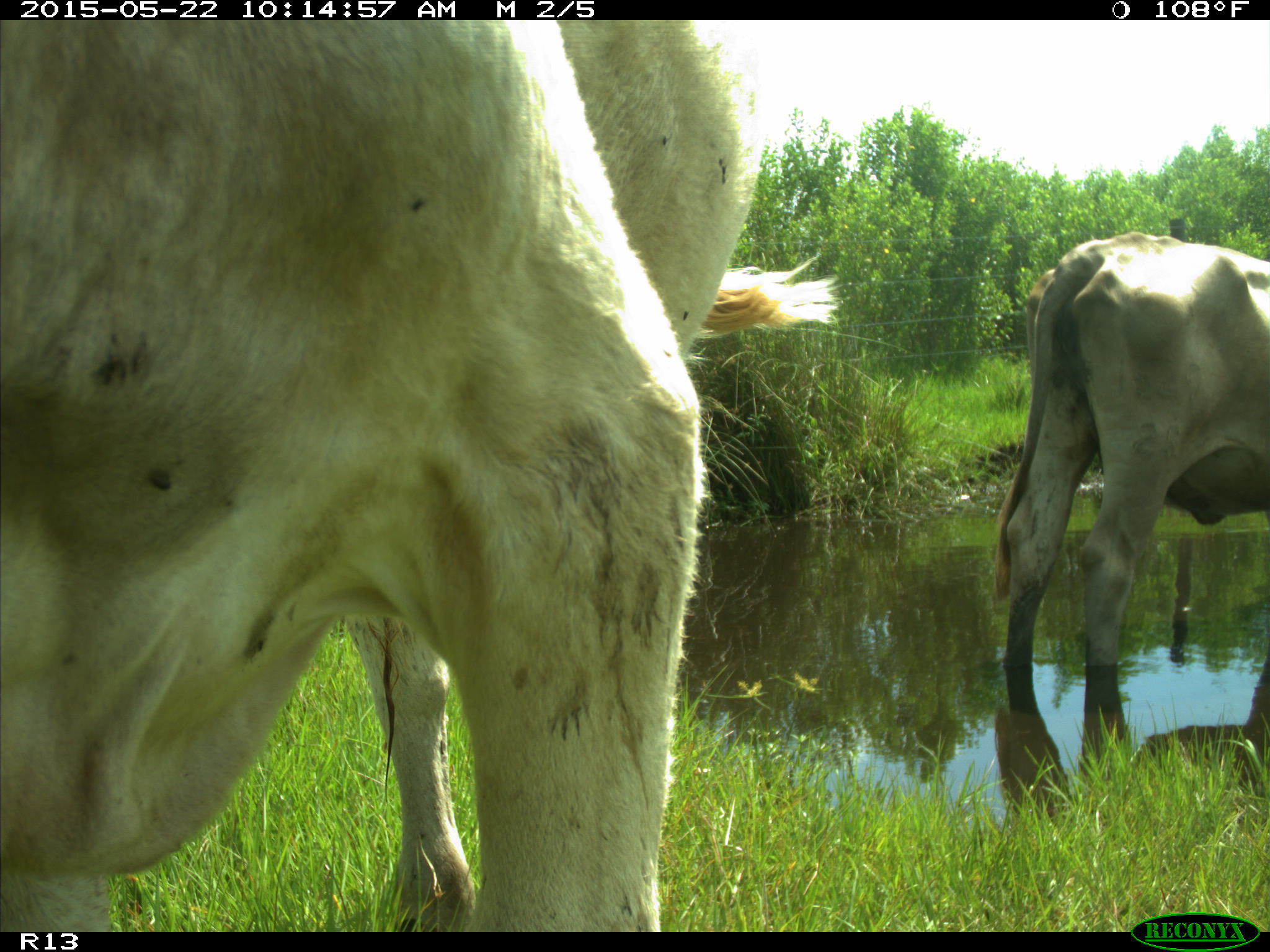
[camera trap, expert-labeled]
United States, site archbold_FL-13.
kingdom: Animalia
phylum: Chordata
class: Mammalia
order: Artiodactyla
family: Bovidae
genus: Bos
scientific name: Bos taurus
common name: domestic cow